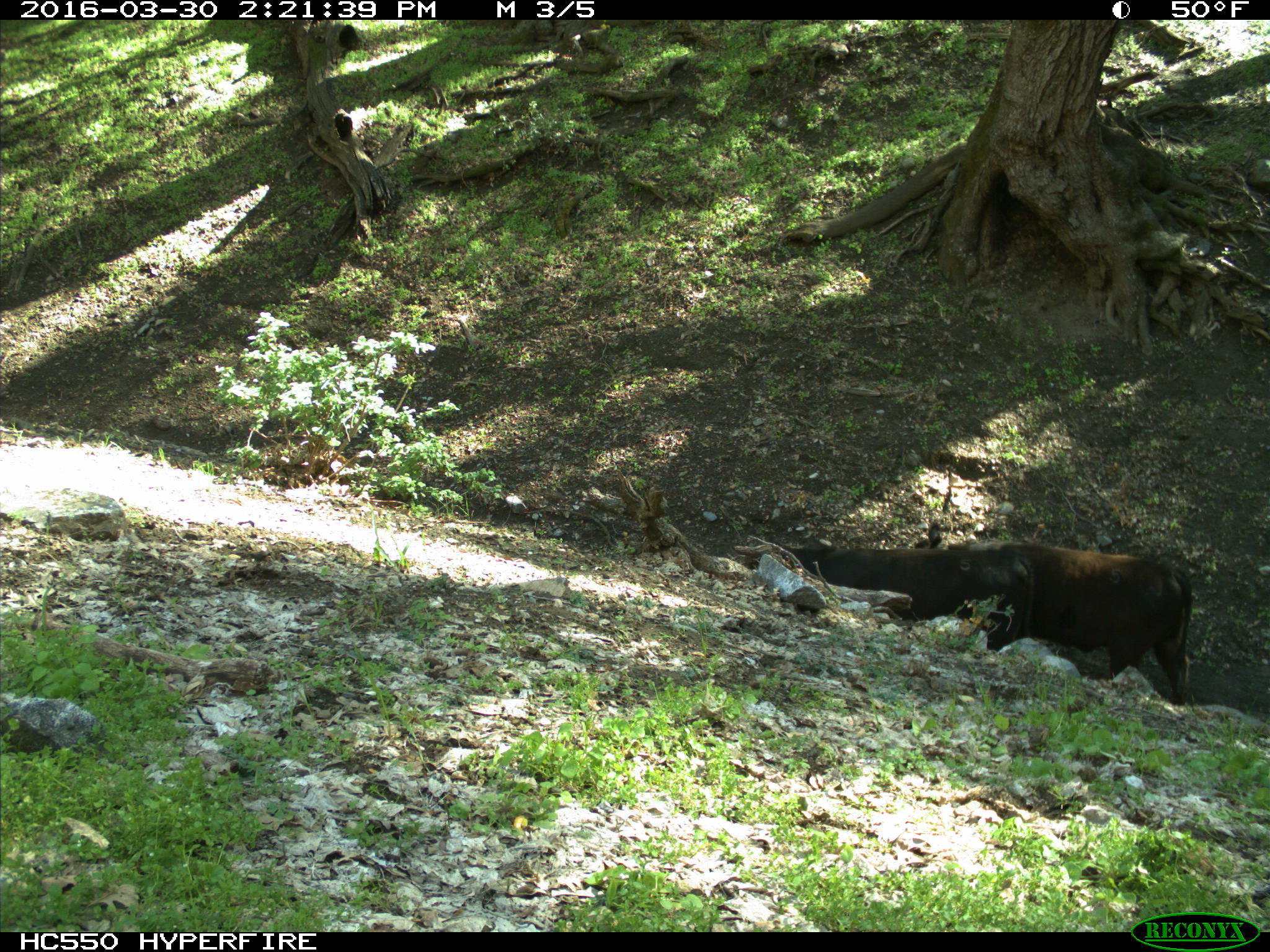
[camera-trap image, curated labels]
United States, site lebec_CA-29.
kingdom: Animalia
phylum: Chordata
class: Mammalia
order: Artiodactyla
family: Bovidae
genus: Bos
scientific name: Bos taurus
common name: domestic cow